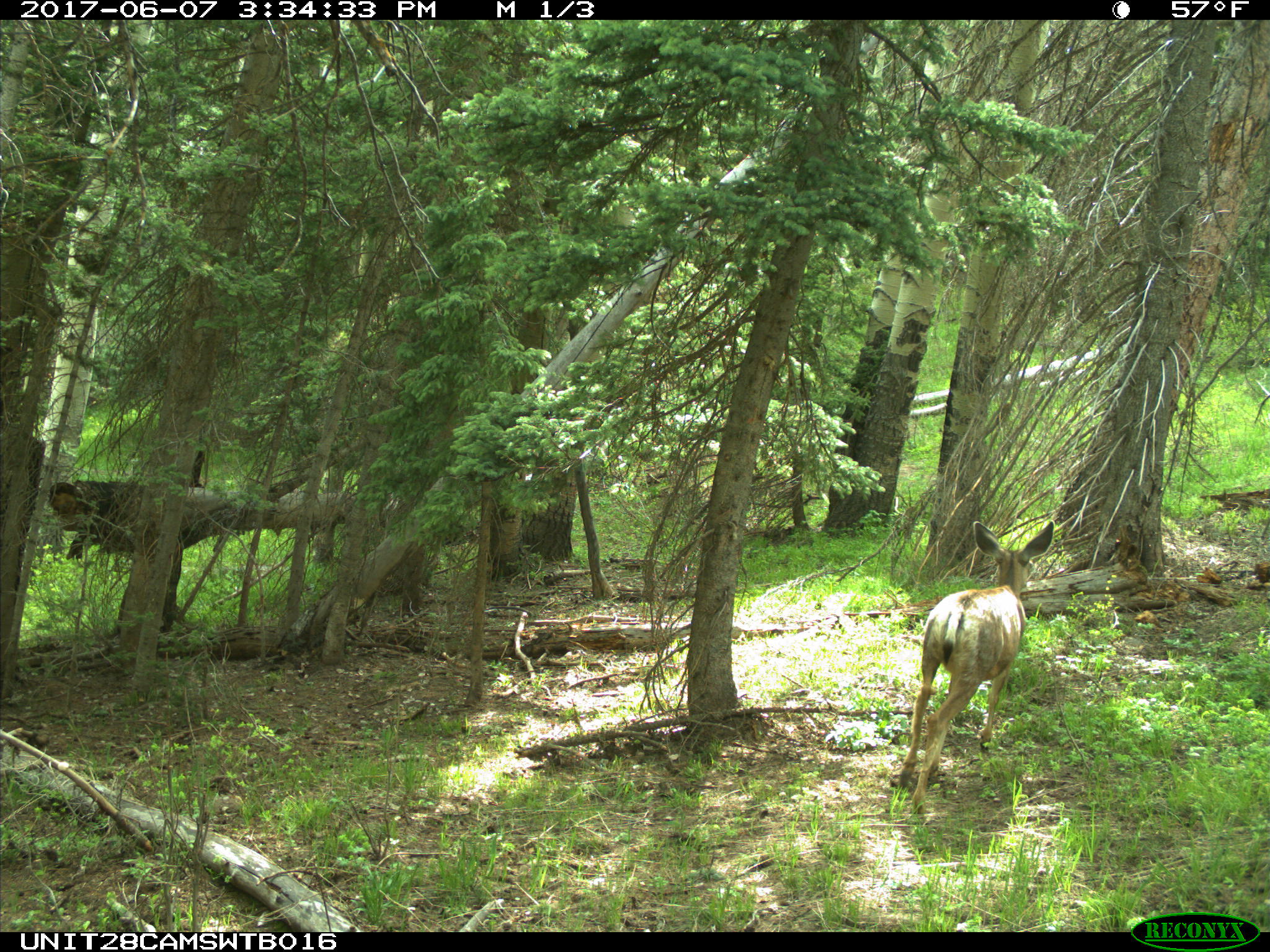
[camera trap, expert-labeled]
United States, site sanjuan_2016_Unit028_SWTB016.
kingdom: Animalia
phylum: Chordata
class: Mammalia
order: Artiodactyla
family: Cervidae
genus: Odocoileus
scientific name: Odocoileus hemionus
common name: mule deer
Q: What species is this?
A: Odocoileus hemionus (mule deer).